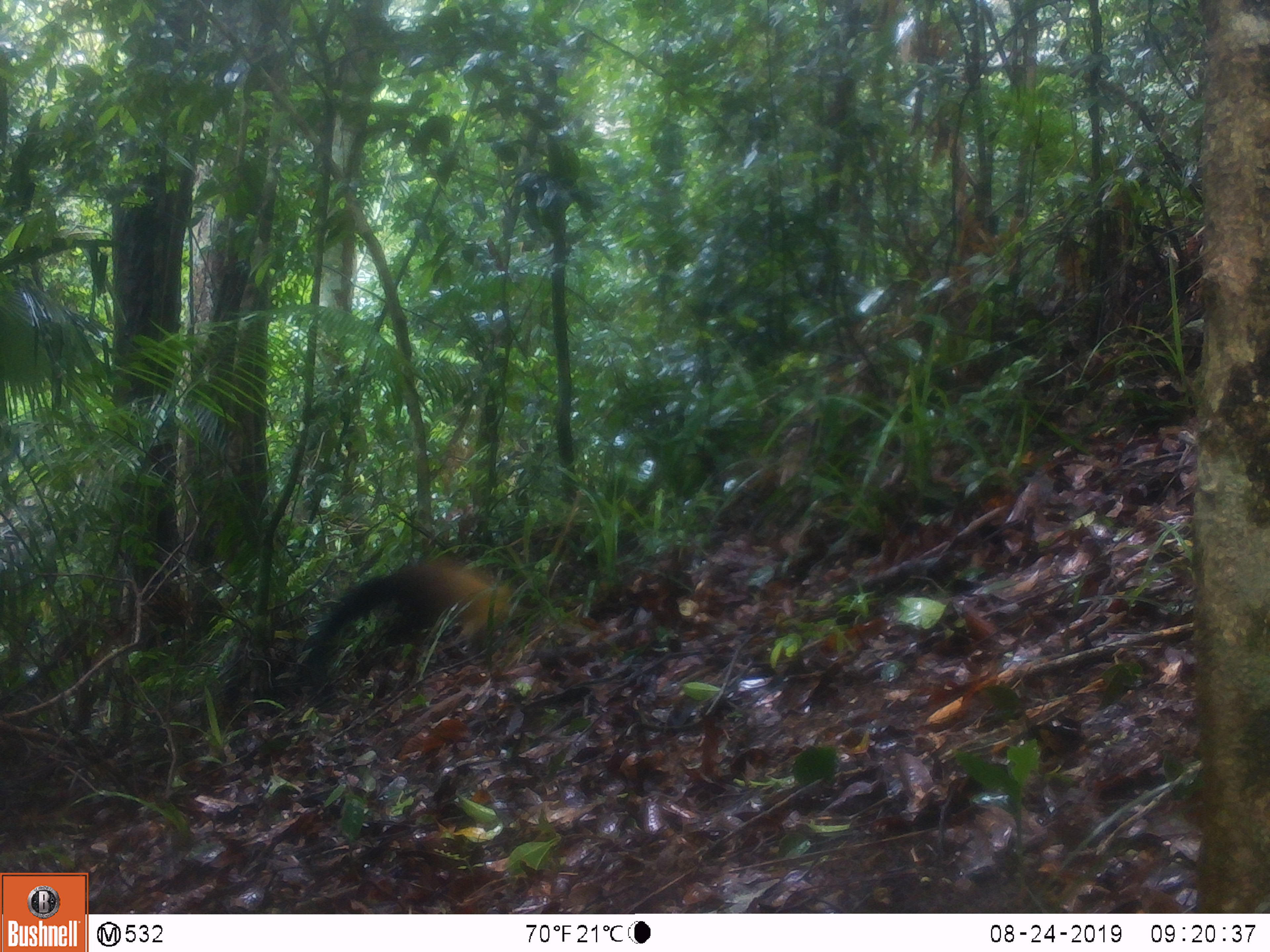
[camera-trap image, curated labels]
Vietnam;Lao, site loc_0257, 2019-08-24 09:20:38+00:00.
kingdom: Animalia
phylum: Chordata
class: Mammalia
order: Carnivora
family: Mustelidae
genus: Martes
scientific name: Martes flavigula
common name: yellow-throated marten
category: yellow throated marten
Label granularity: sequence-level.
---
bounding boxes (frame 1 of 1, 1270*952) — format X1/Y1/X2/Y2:
yellow throated marten: 303/558/527/691